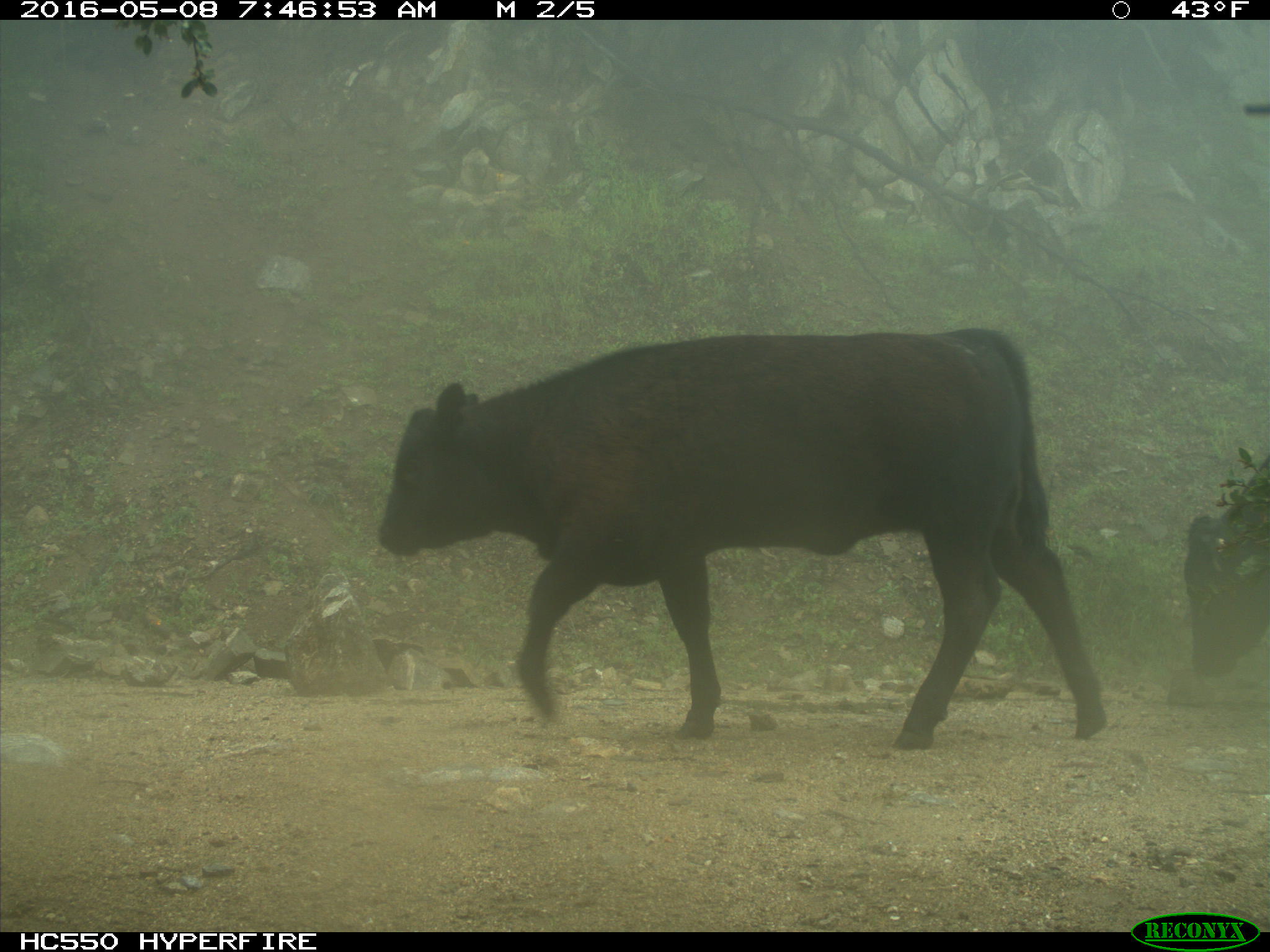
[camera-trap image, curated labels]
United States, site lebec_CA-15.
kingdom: Animalia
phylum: Chordata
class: Mammalia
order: Artiodactyla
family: Bovidae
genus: Bos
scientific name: Bos taurus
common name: domestic cow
Bos taurus (domestic cow).